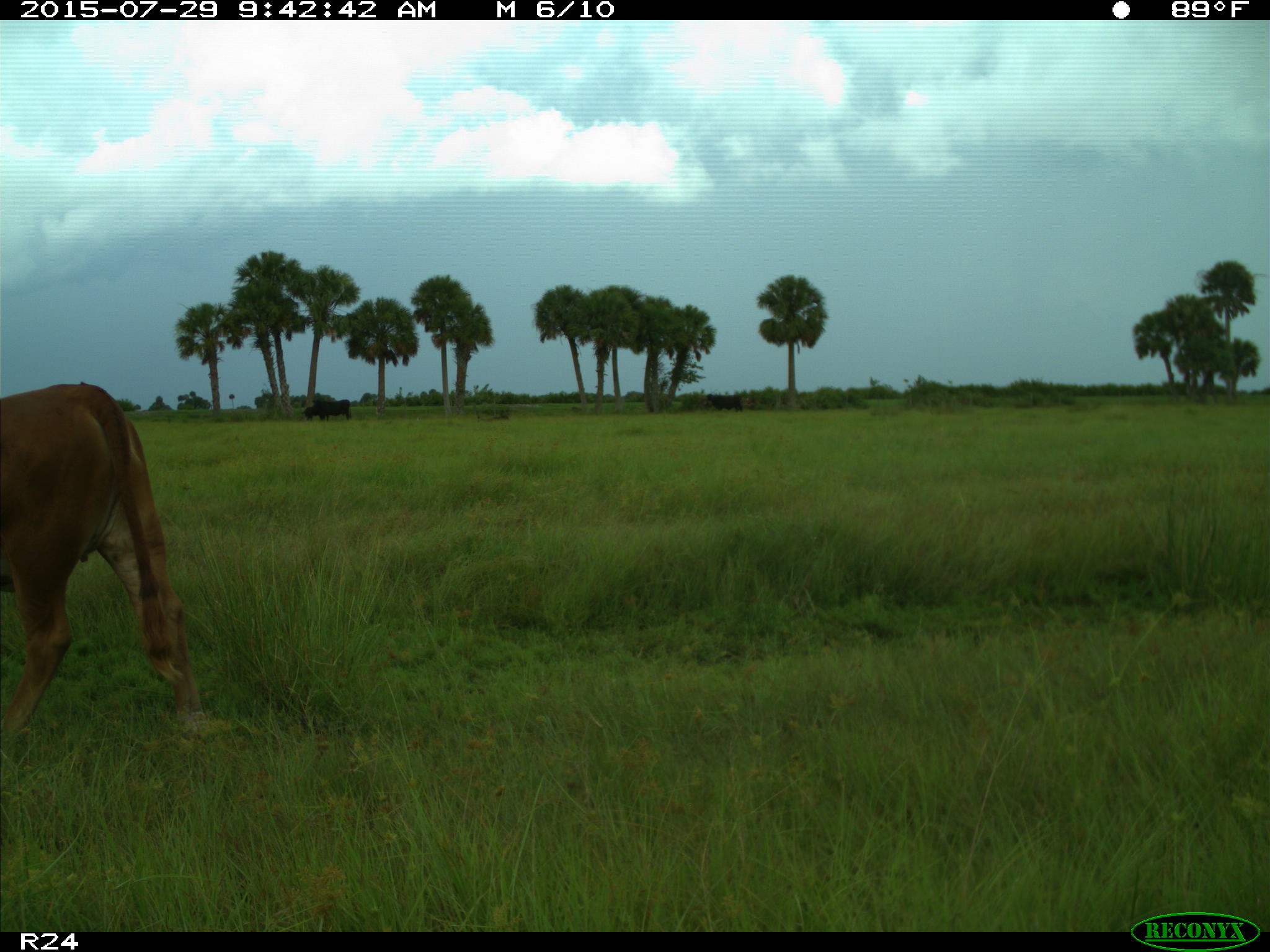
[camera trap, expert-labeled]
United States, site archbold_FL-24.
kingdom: Animalia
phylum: Chordata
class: Mammalia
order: Artiodactyla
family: Bovidae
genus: Bos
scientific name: Bos taurus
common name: domestic cow